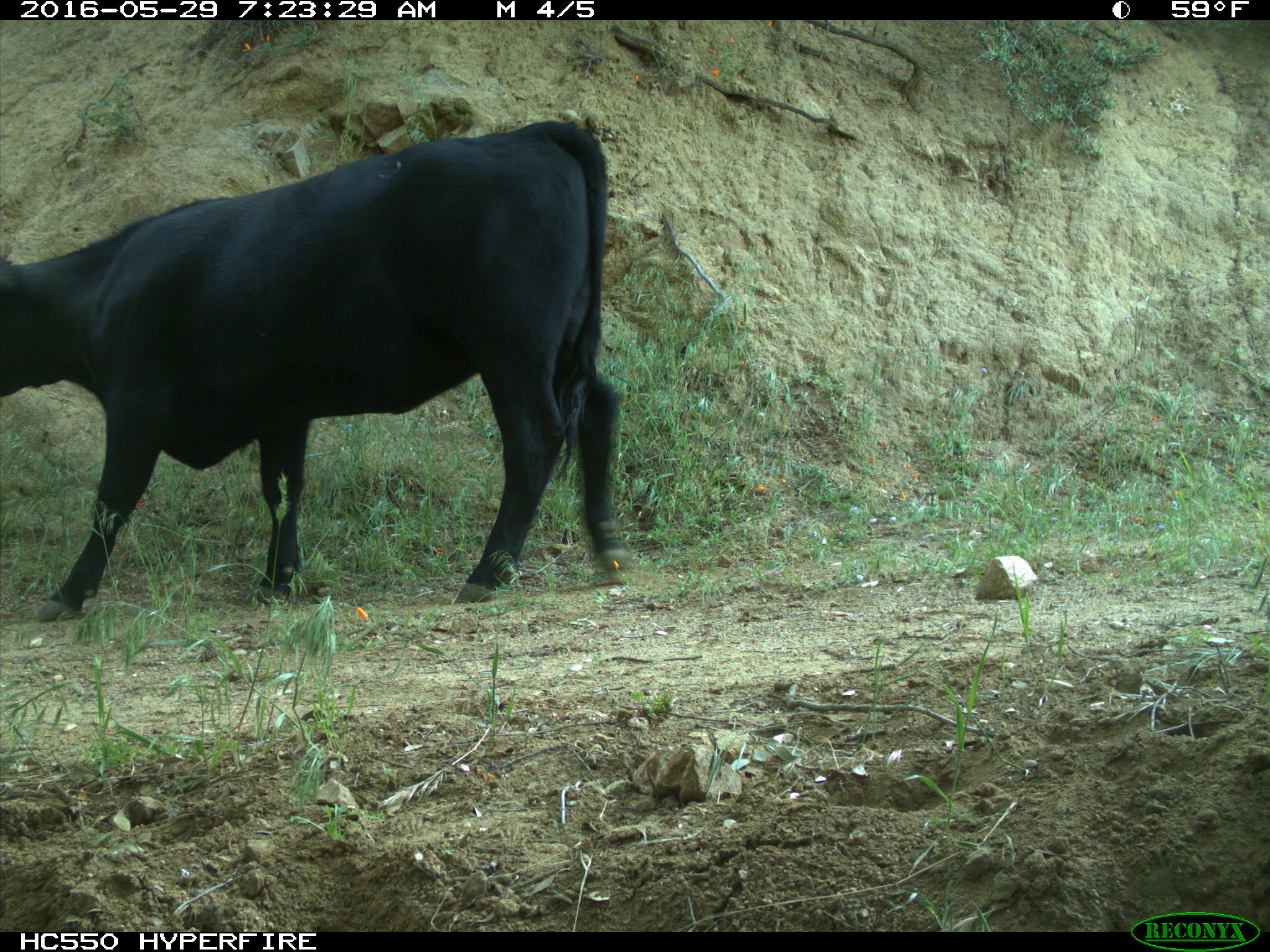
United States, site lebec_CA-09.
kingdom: Animalia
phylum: Chordata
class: Mammalia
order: Artiodactyla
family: Bovidae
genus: Bos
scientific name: Bos taurus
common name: domestic cow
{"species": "Bos taurus (domestic cow)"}